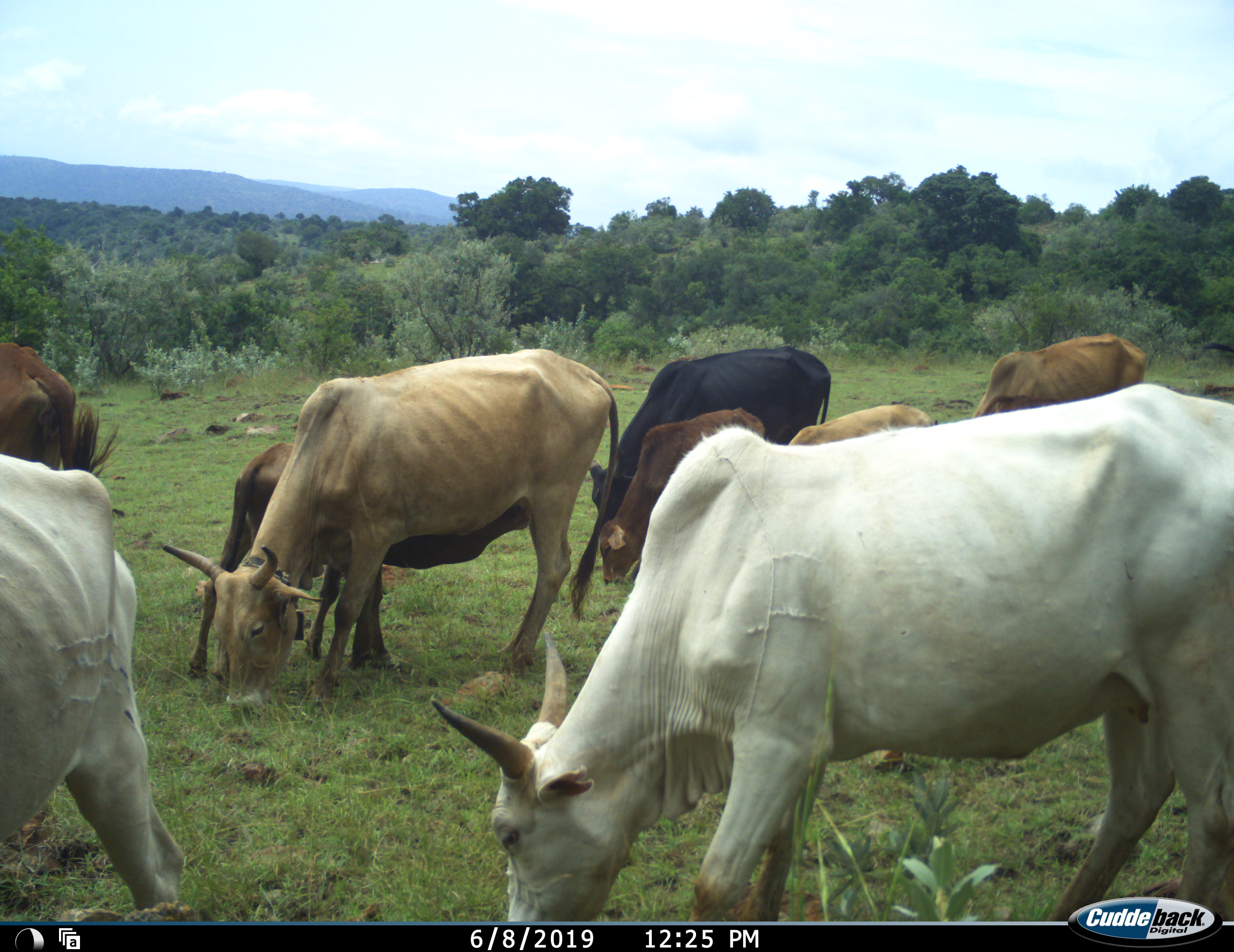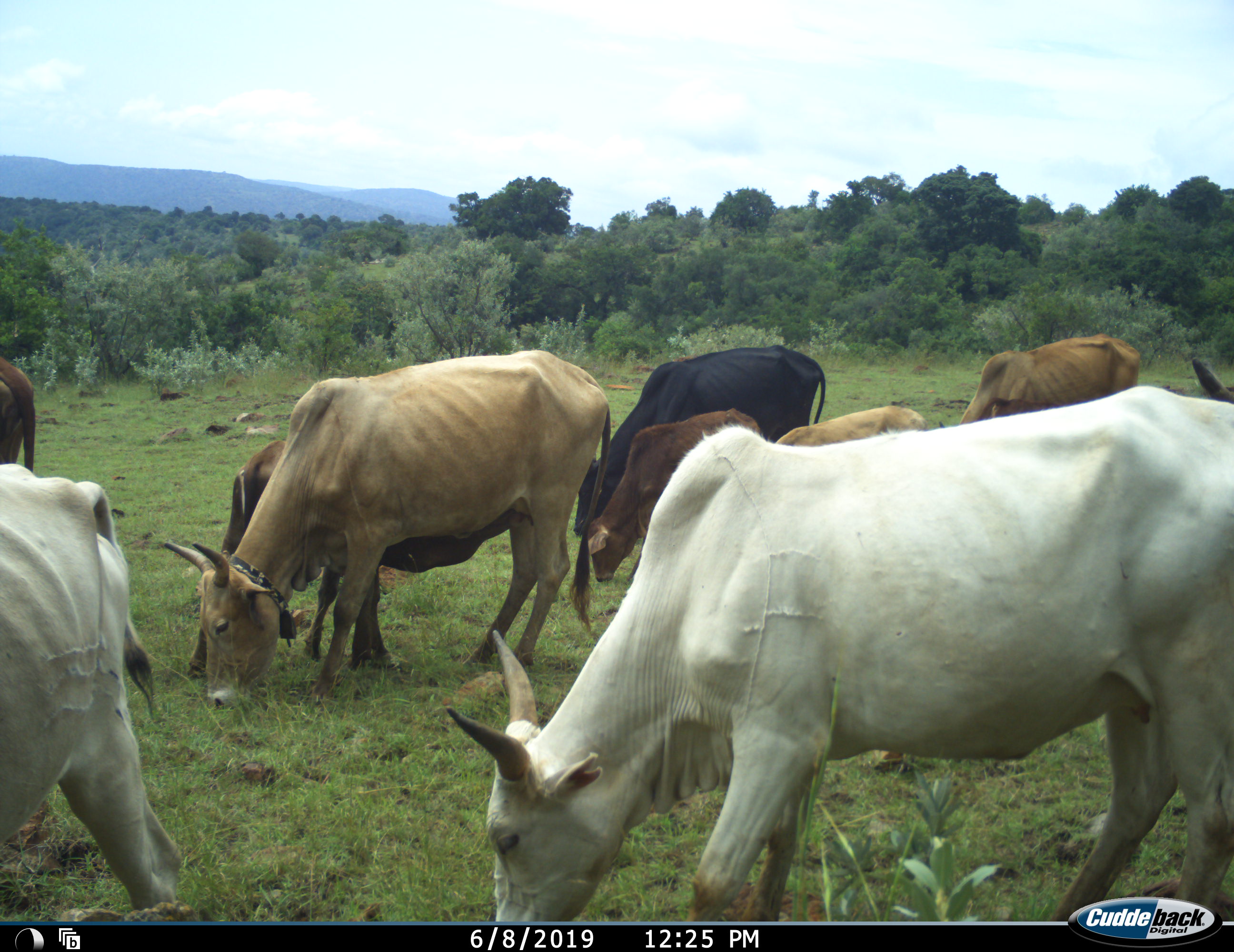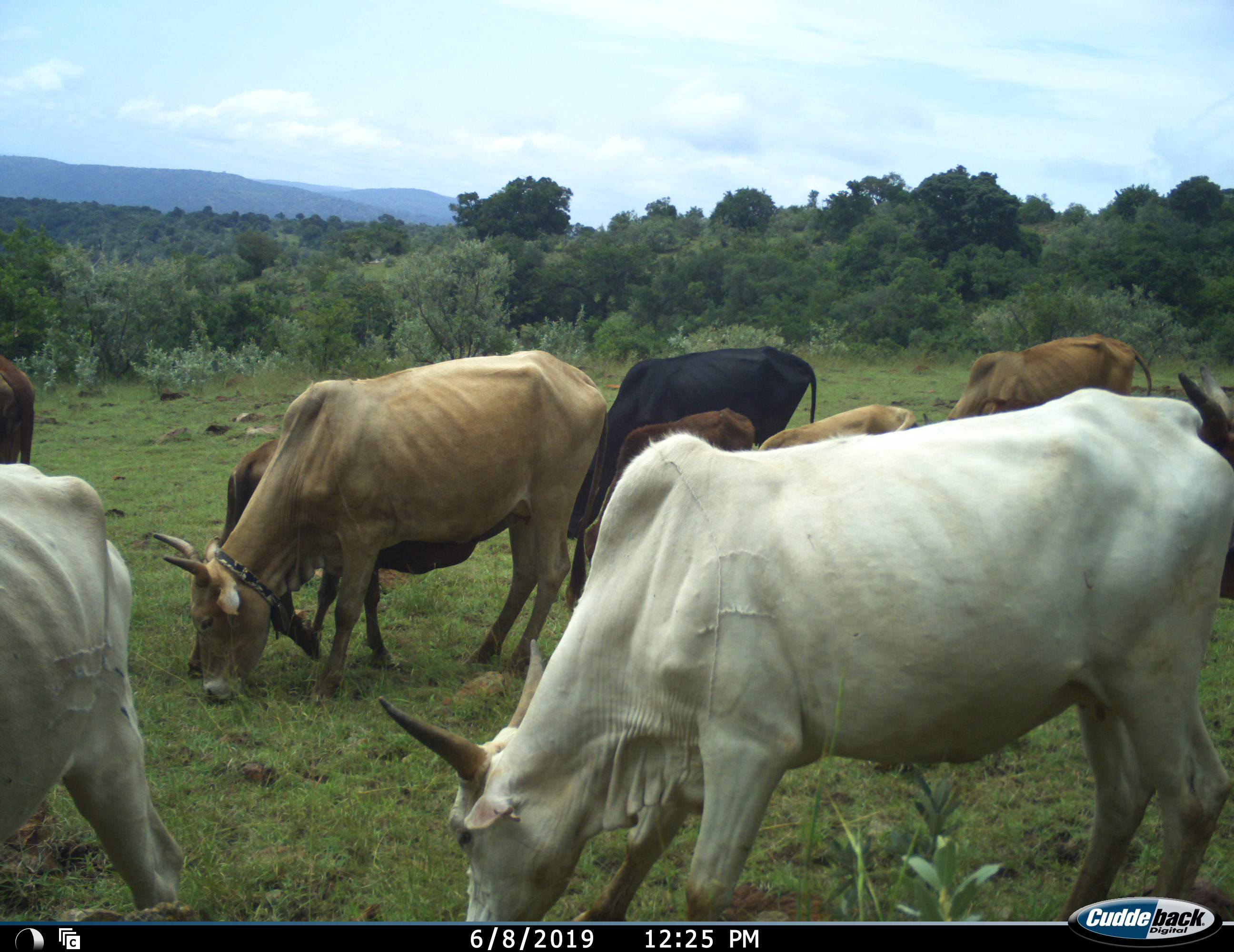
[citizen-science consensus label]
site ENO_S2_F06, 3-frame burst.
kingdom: Animalia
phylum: Chordata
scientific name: Vertebrata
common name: domestic animal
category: domesticanimal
Domesticanimal (domestic animal) (Vertebrata), count 9. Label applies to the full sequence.